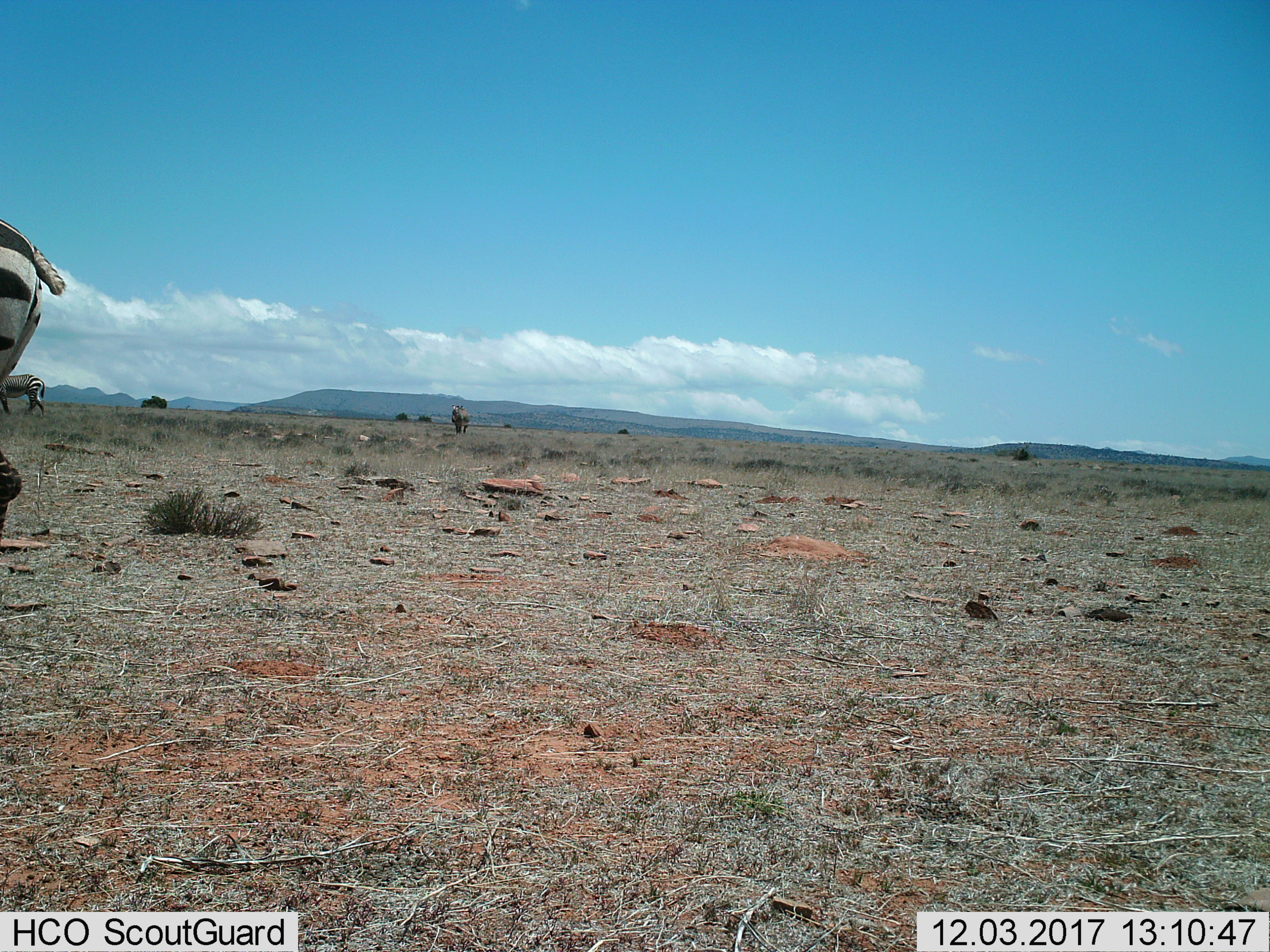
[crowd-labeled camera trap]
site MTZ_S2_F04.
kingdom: Animalia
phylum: Chordata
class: Mammalia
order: Perissodactyla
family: Equidae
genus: Equus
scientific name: Equus zebra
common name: mountain zebra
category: zebramountain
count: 3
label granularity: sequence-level